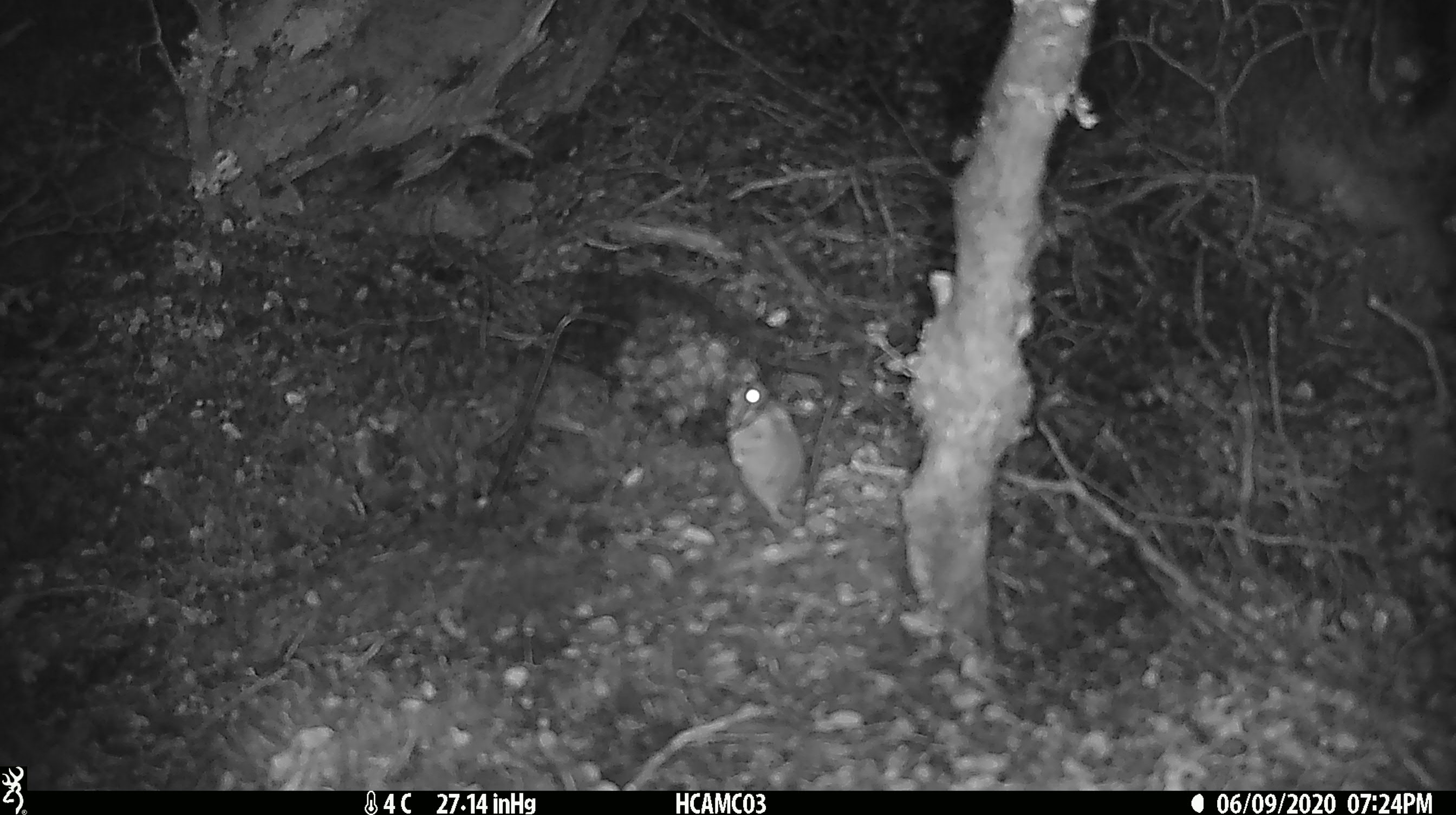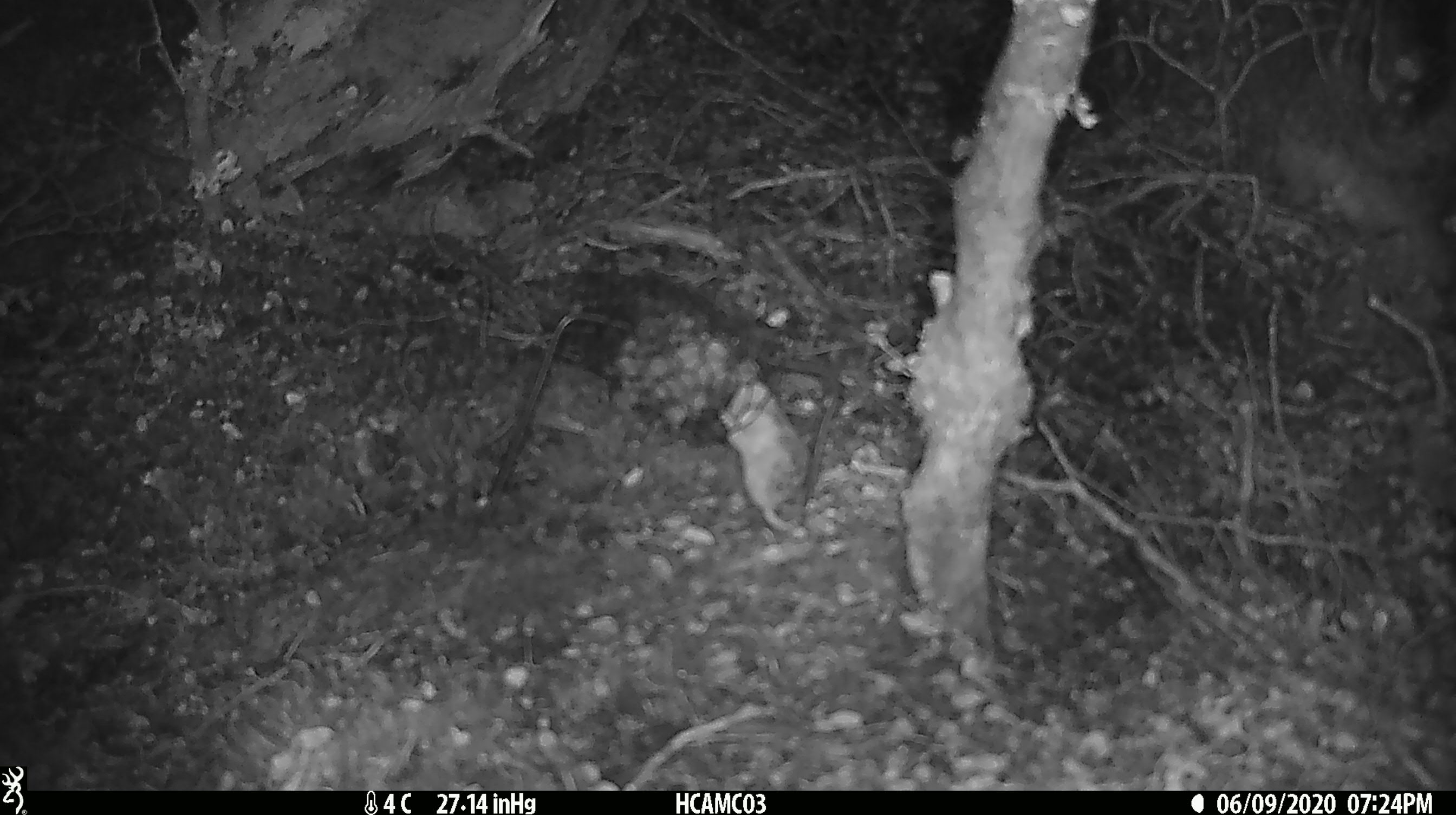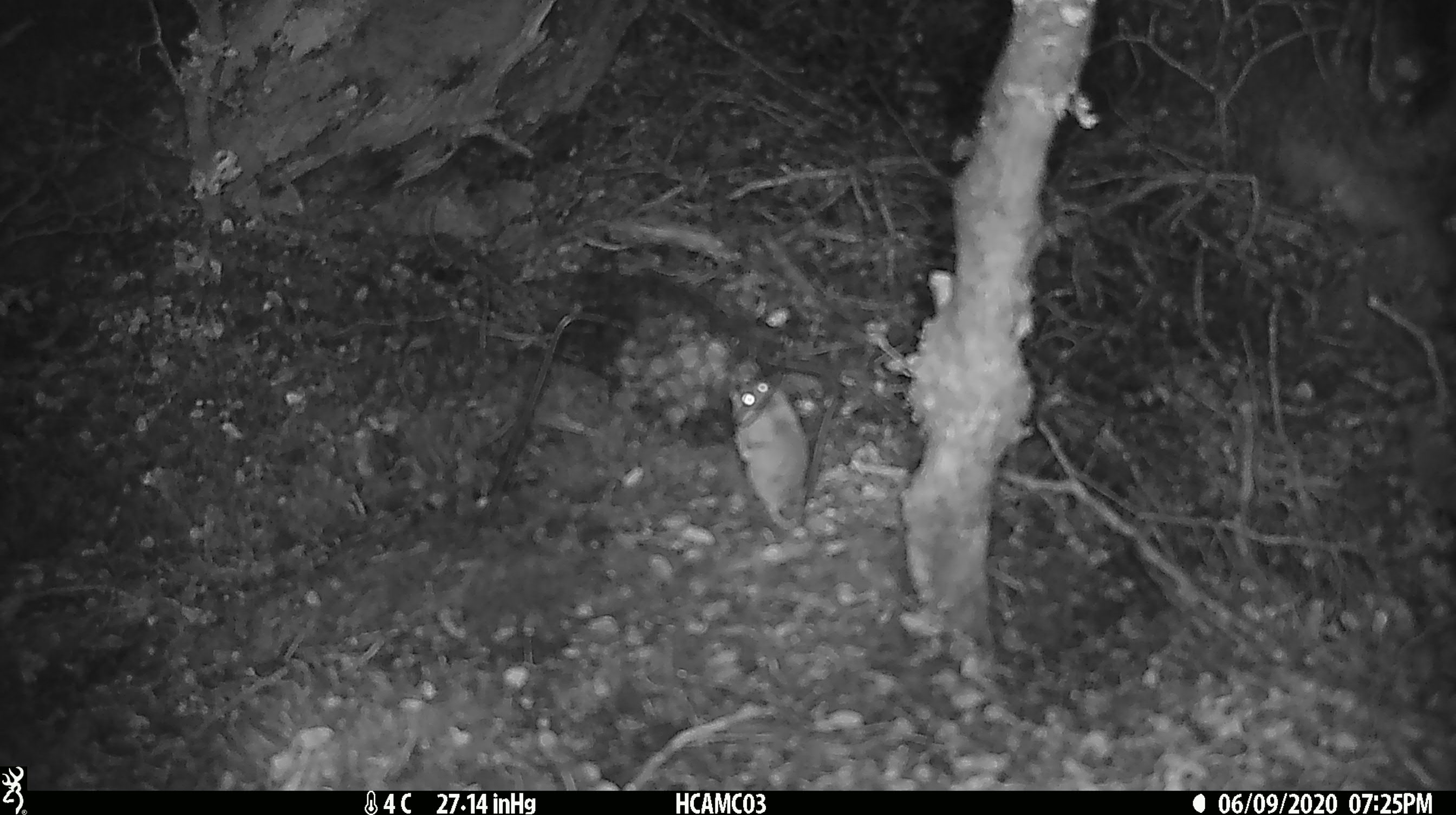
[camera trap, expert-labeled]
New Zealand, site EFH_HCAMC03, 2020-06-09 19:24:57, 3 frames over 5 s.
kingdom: Animalia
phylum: Chordata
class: Mammalia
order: Rodentia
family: Muridae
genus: Mus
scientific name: Mus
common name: mouse